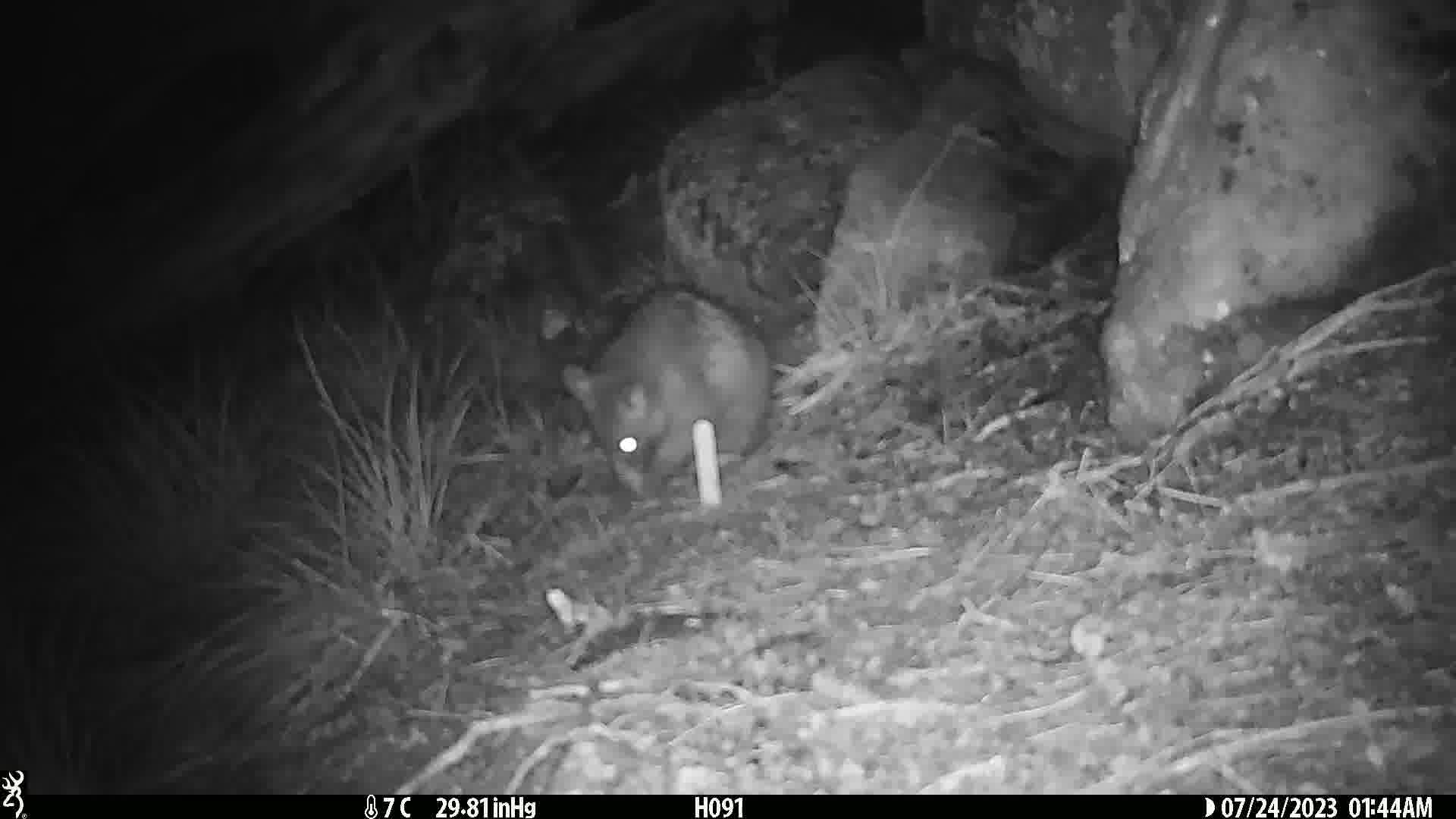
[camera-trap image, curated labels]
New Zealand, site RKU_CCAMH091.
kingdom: Animalia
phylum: Chordata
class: Mammalia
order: Diprotodontia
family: Phalangeridae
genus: Trichosurus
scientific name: Trichosurus vulpecula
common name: common brushtail possum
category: possum